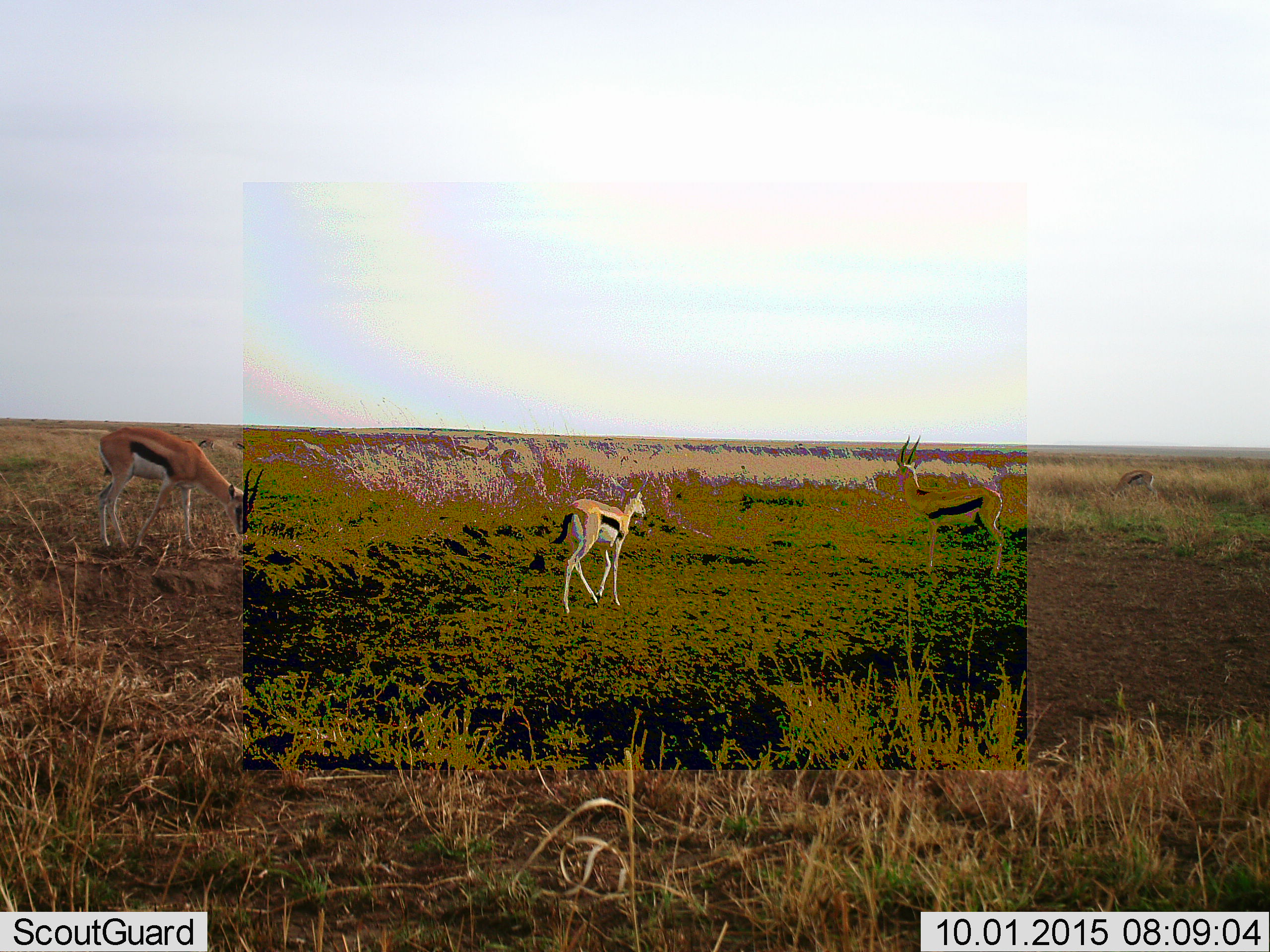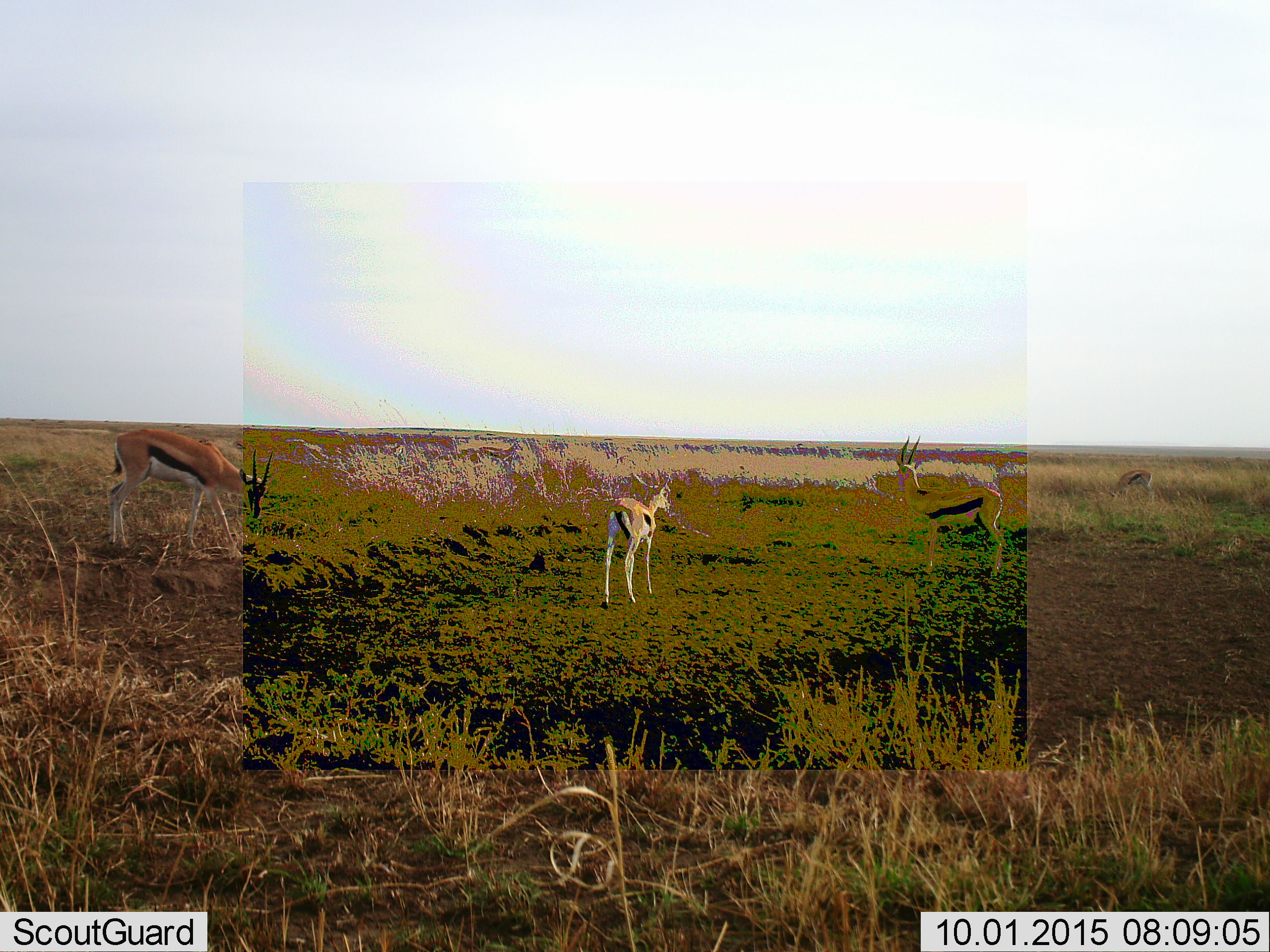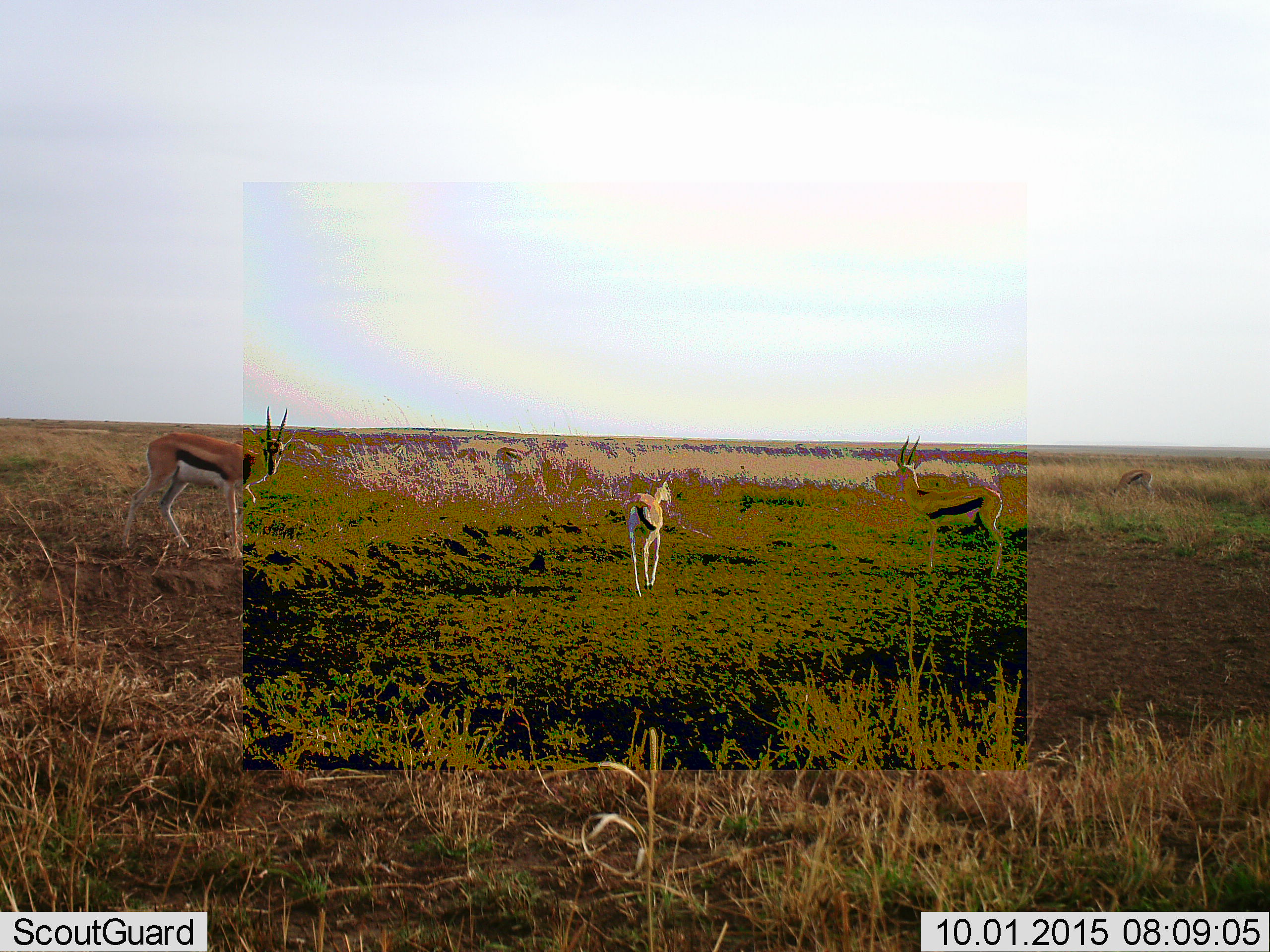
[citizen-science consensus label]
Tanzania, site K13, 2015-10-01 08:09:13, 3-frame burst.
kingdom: Animalia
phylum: Chordata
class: Mammalia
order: Artiodactyla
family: Bovidae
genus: Eudorcas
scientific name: Eudorcas thomsonii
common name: thomson's gazelle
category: gazellethomsons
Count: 4.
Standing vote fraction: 78%.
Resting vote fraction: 0%.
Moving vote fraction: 89%.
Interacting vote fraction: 0%.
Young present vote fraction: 0%.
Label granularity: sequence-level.